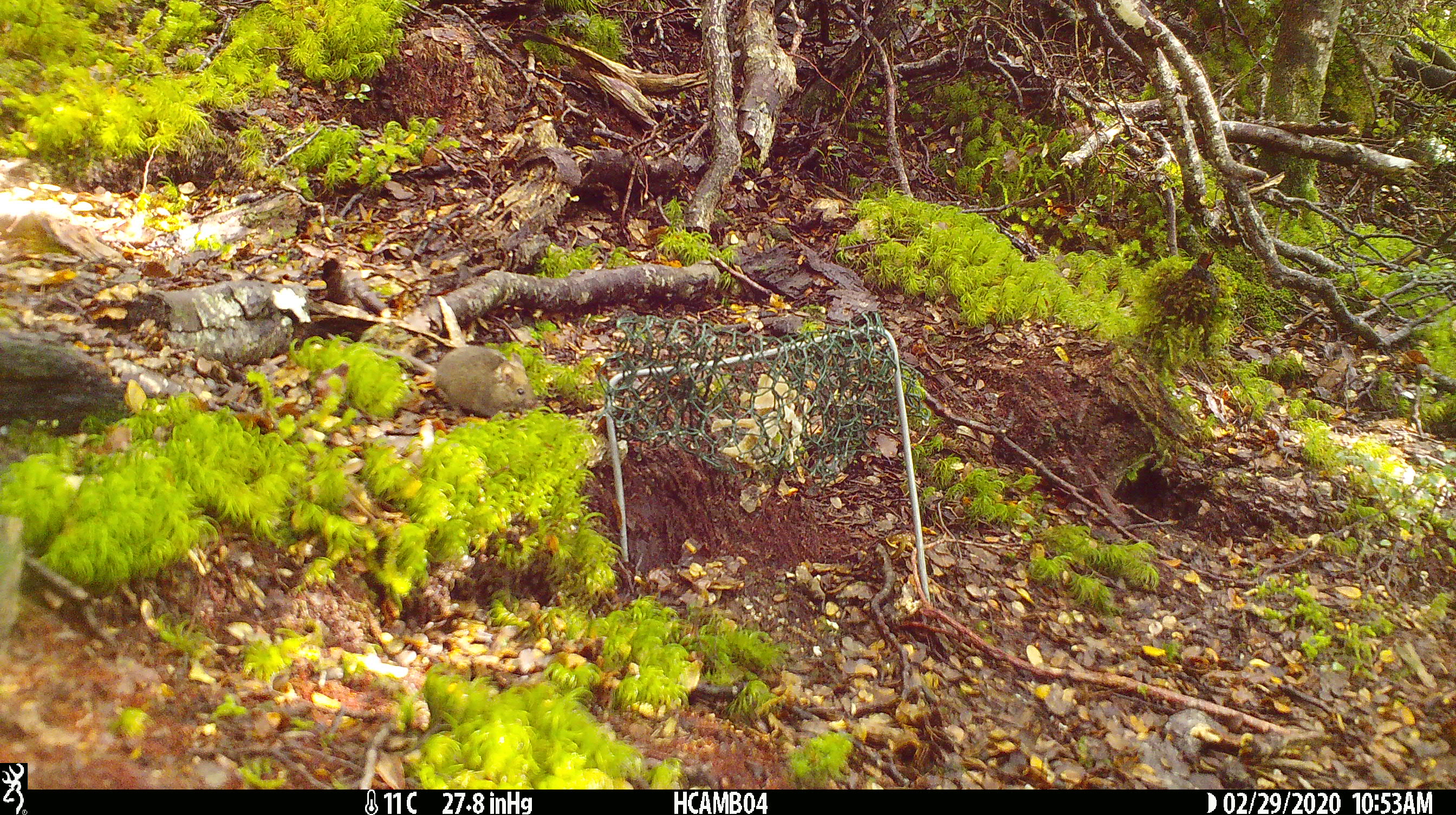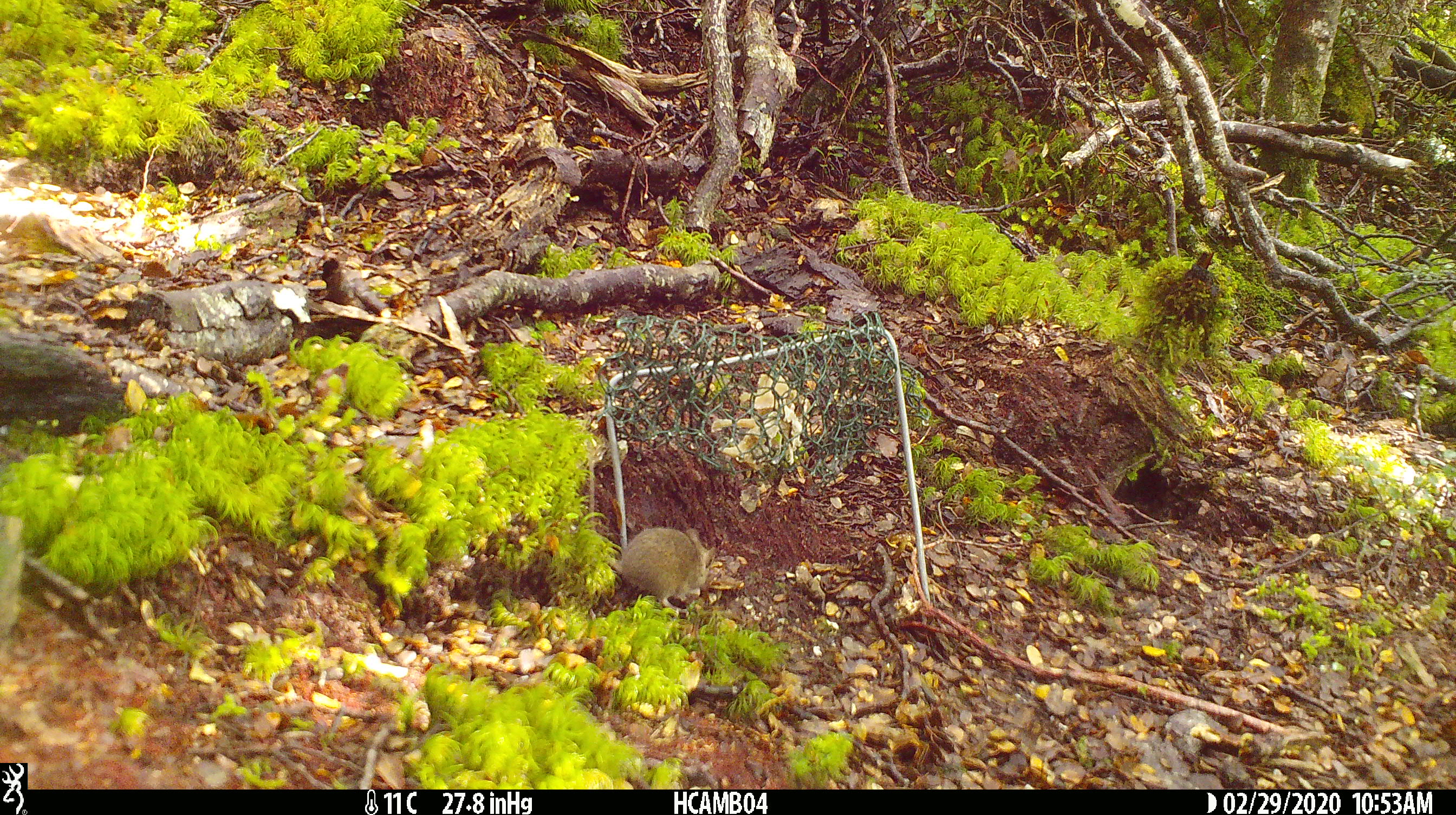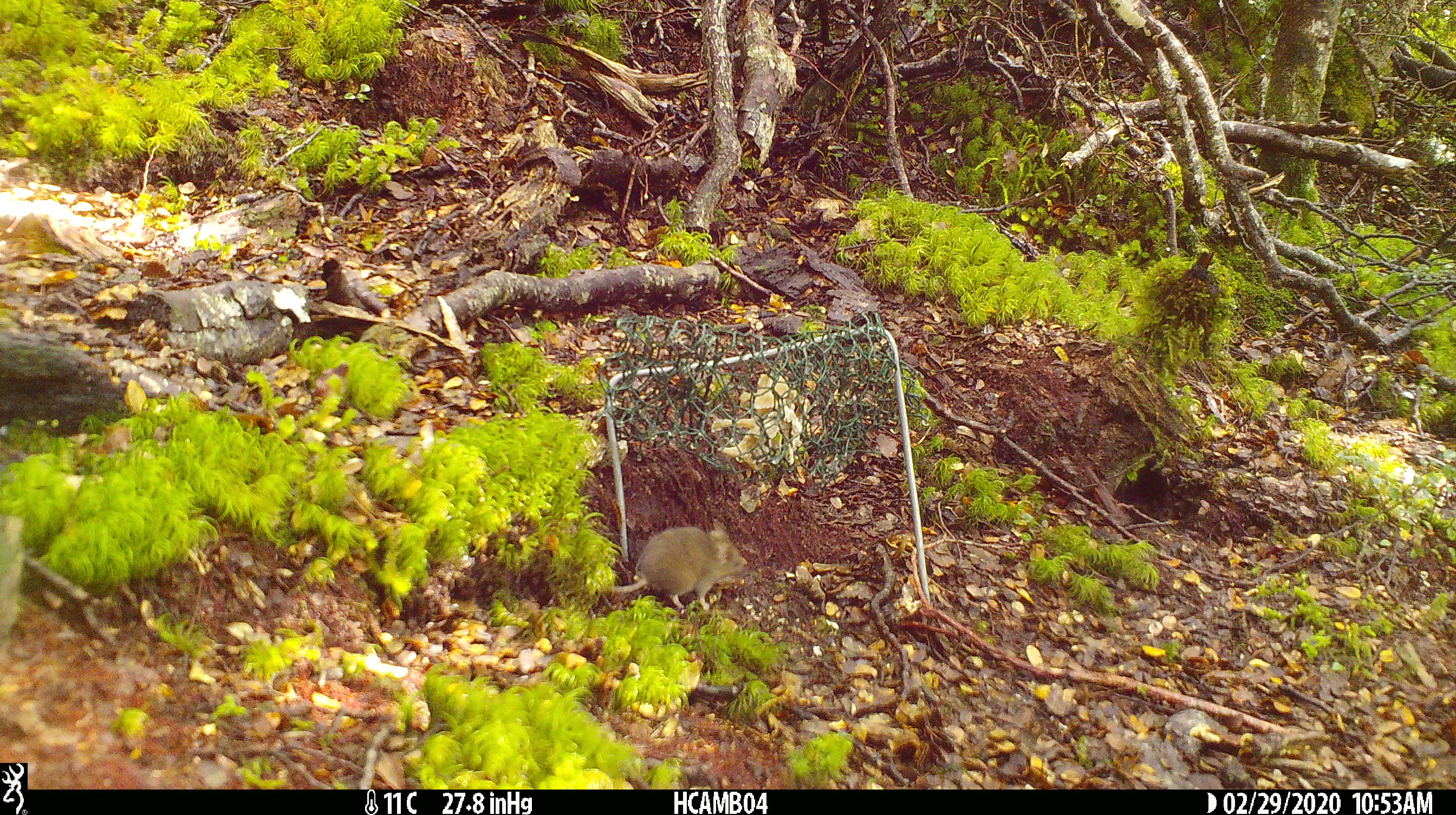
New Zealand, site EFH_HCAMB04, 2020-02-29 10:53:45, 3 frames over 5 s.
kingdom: Animalia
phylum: Chordata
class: Mammalia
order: Rodentia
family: Muridae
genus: Mus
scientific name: Mus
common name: mouse